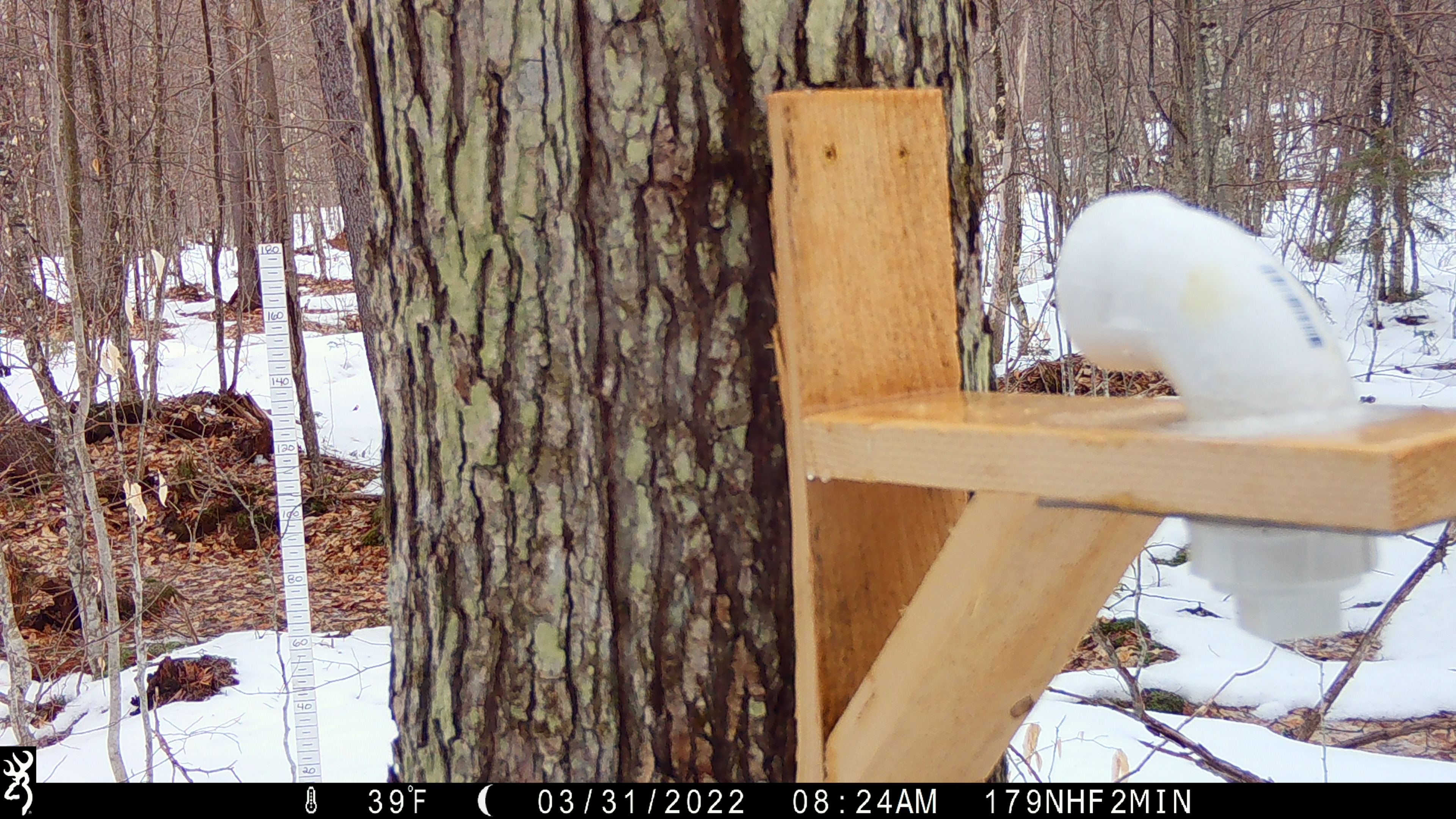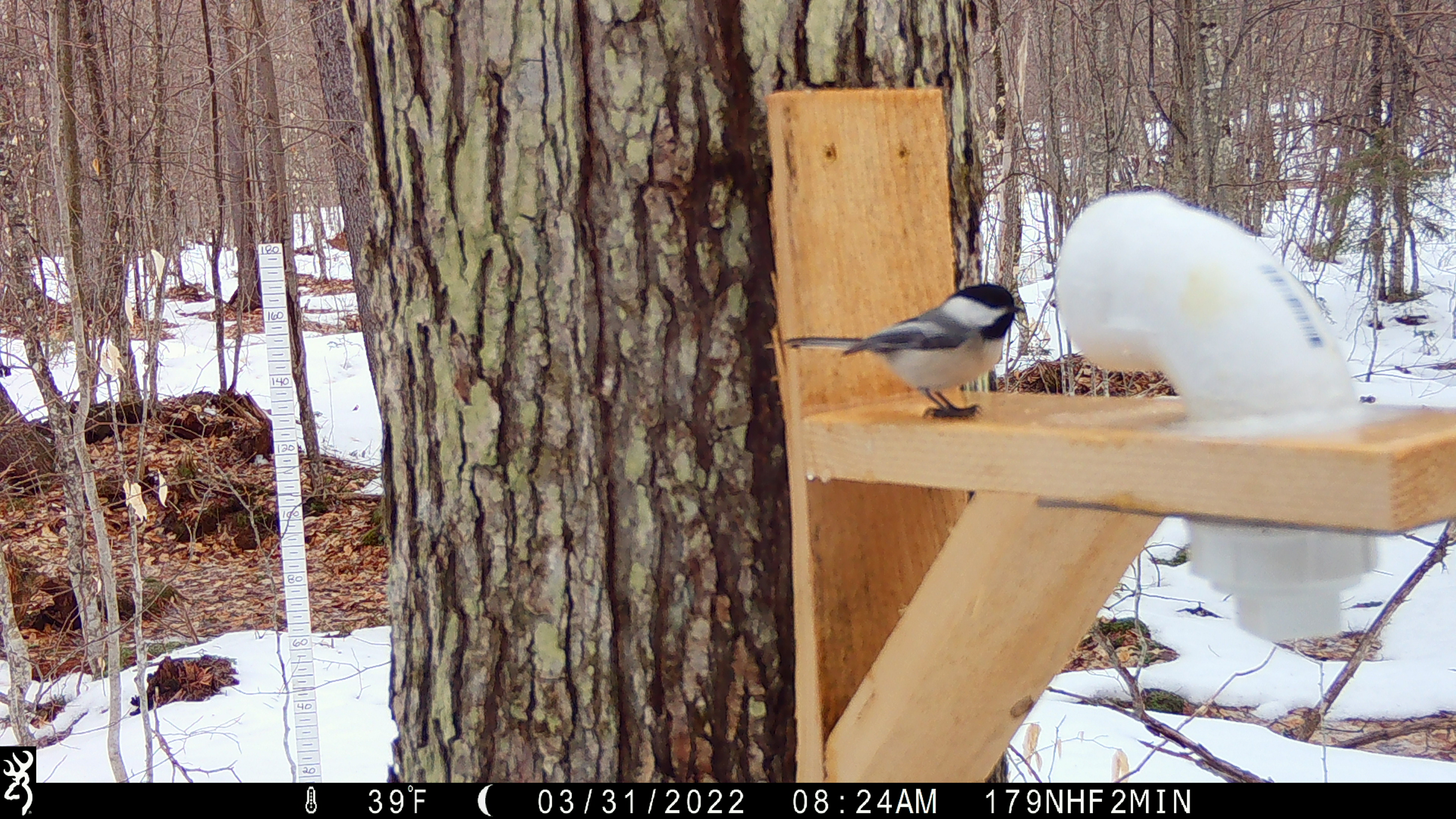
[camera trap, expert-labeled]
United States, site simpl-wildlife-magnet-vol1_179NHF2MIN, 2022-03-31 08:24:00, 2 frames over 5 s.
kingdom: Animalia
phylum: Chordata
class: Aves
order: Passeriformes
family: Paridae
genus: Poecile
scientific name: Poecile atricapillus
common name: black-capped chickadee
Black-capped chickadee (Poecile atricapillus).